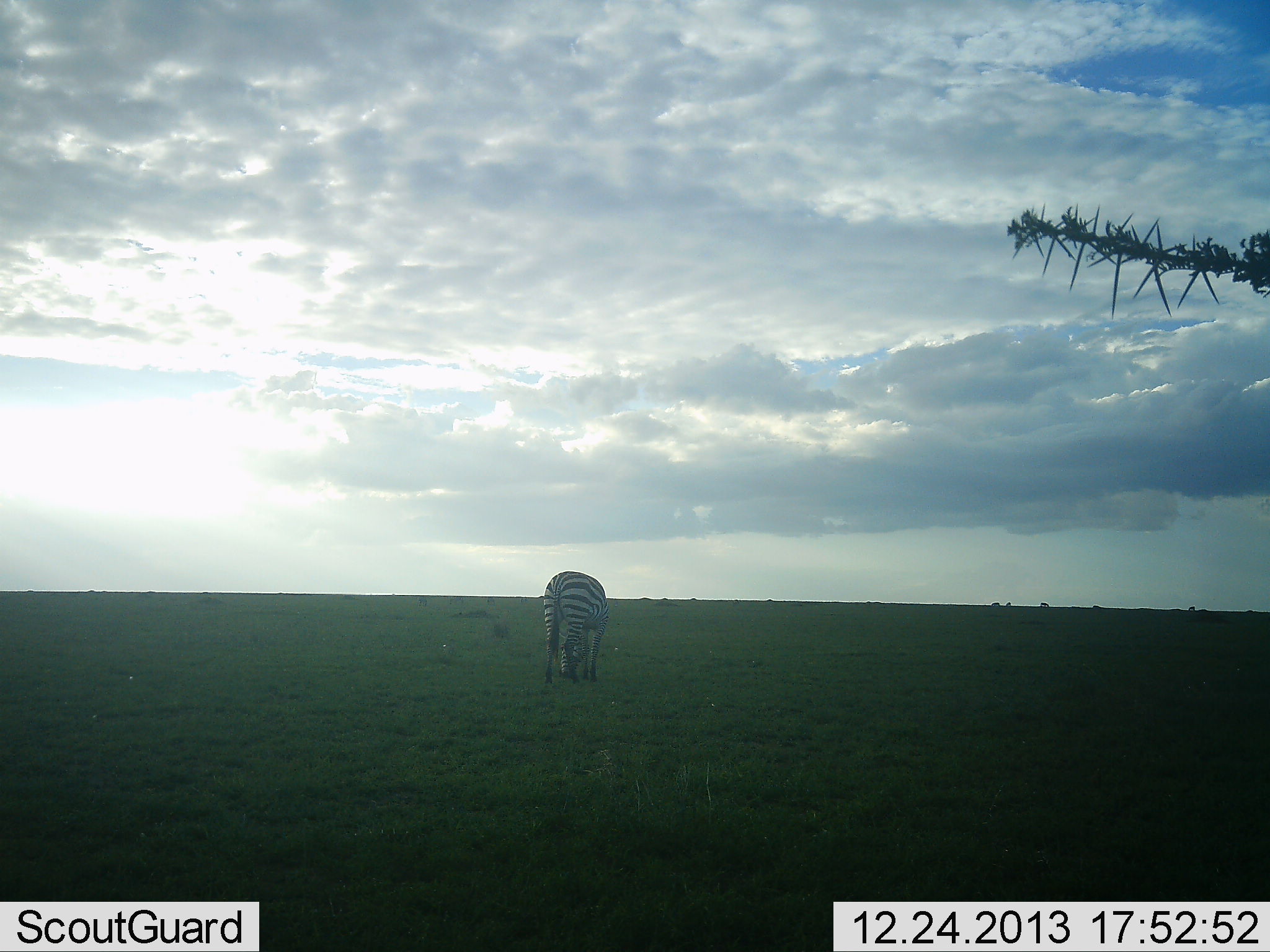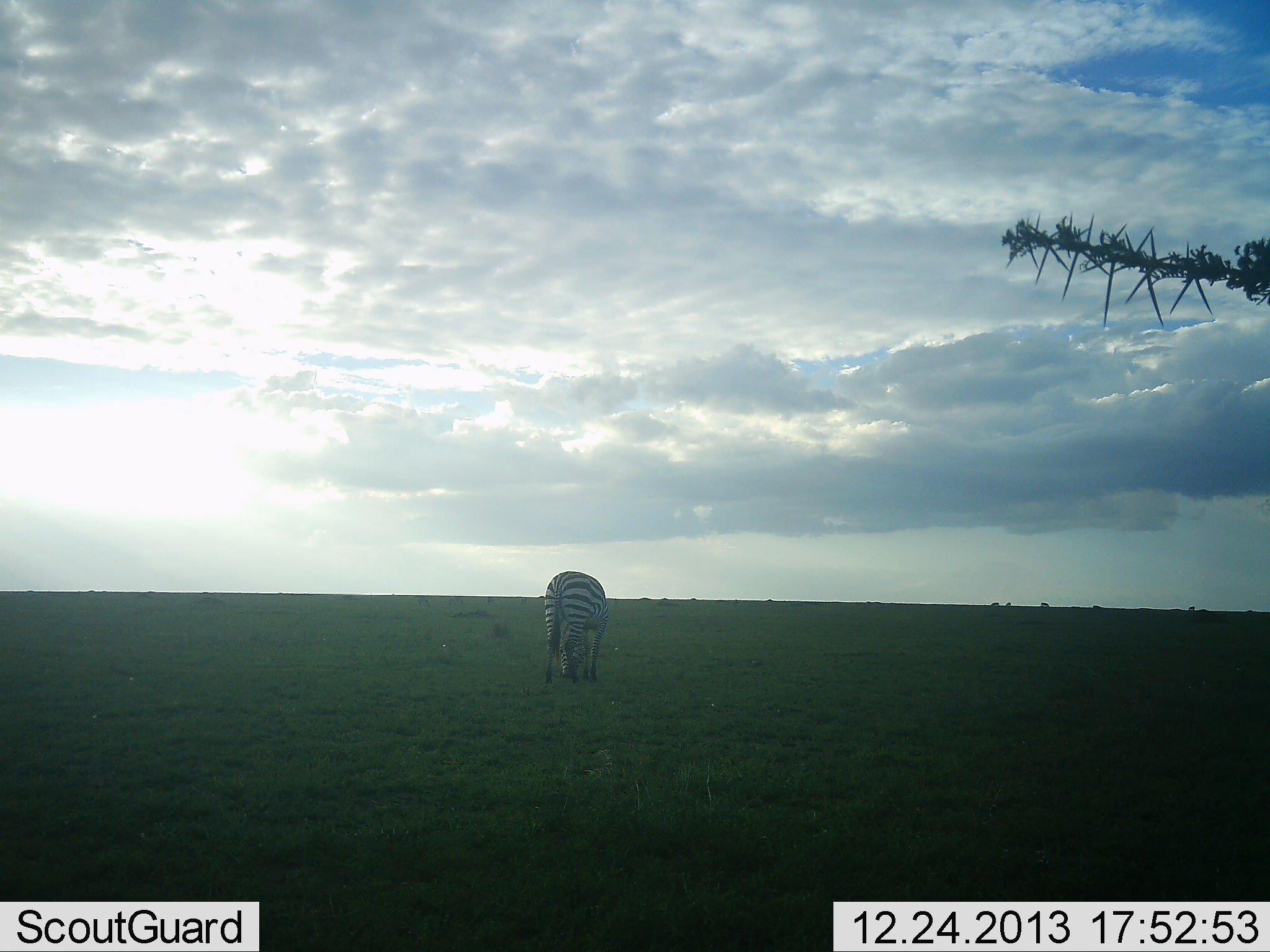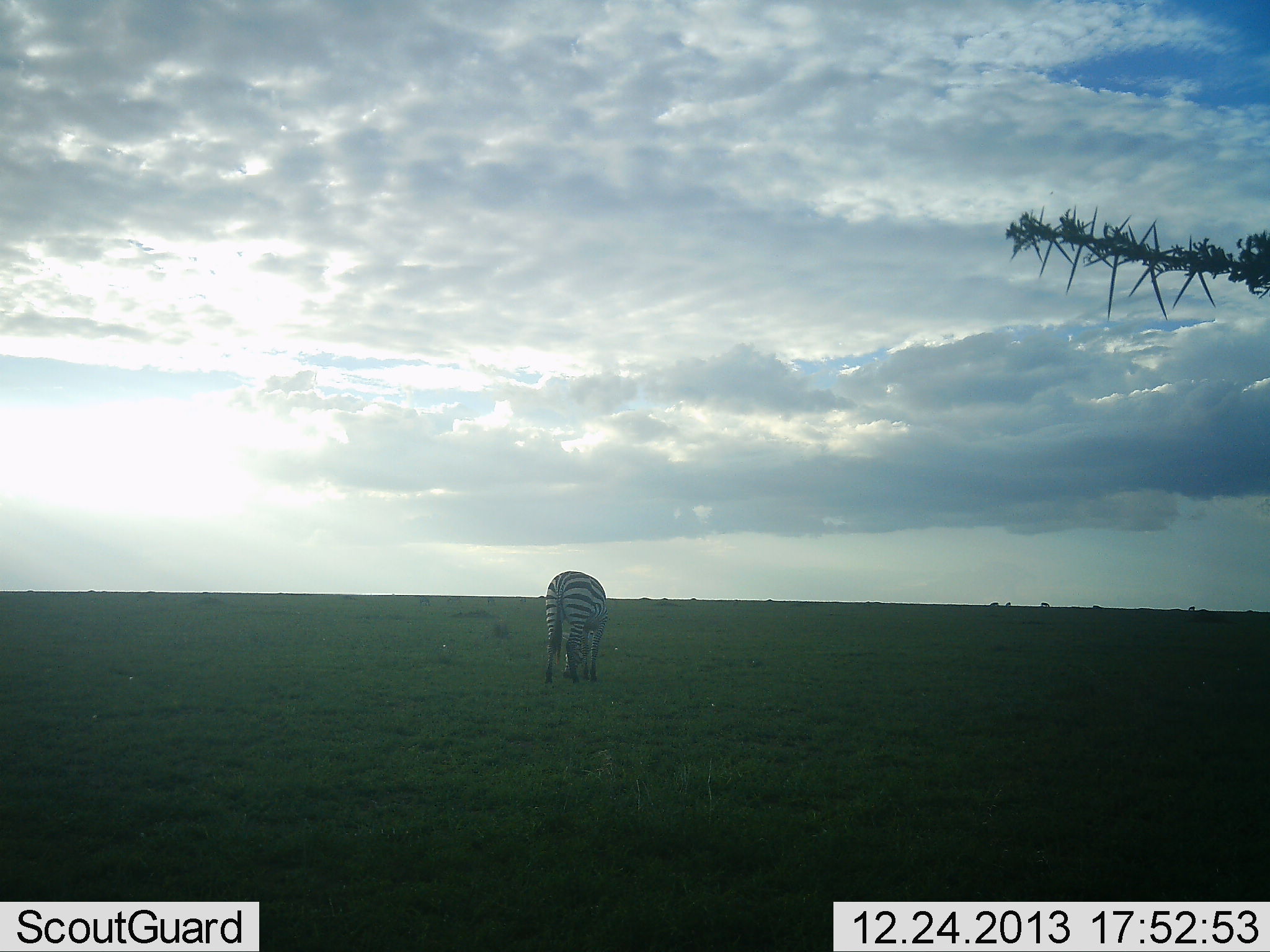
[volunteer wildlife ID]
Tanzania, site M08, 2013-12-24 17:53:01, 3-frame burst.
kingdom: Animalia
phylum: Chordata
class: Mammalia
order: Perissodactyla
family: Equidae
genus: Equus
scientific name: Equus quagga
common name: plains zebra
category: zebra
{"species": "zebra (plains zebra) (Equus quagga)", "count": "1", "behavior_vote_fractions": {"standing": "20%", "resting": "0%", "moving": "0%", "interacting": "0%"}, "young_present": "0%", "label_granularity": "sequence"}